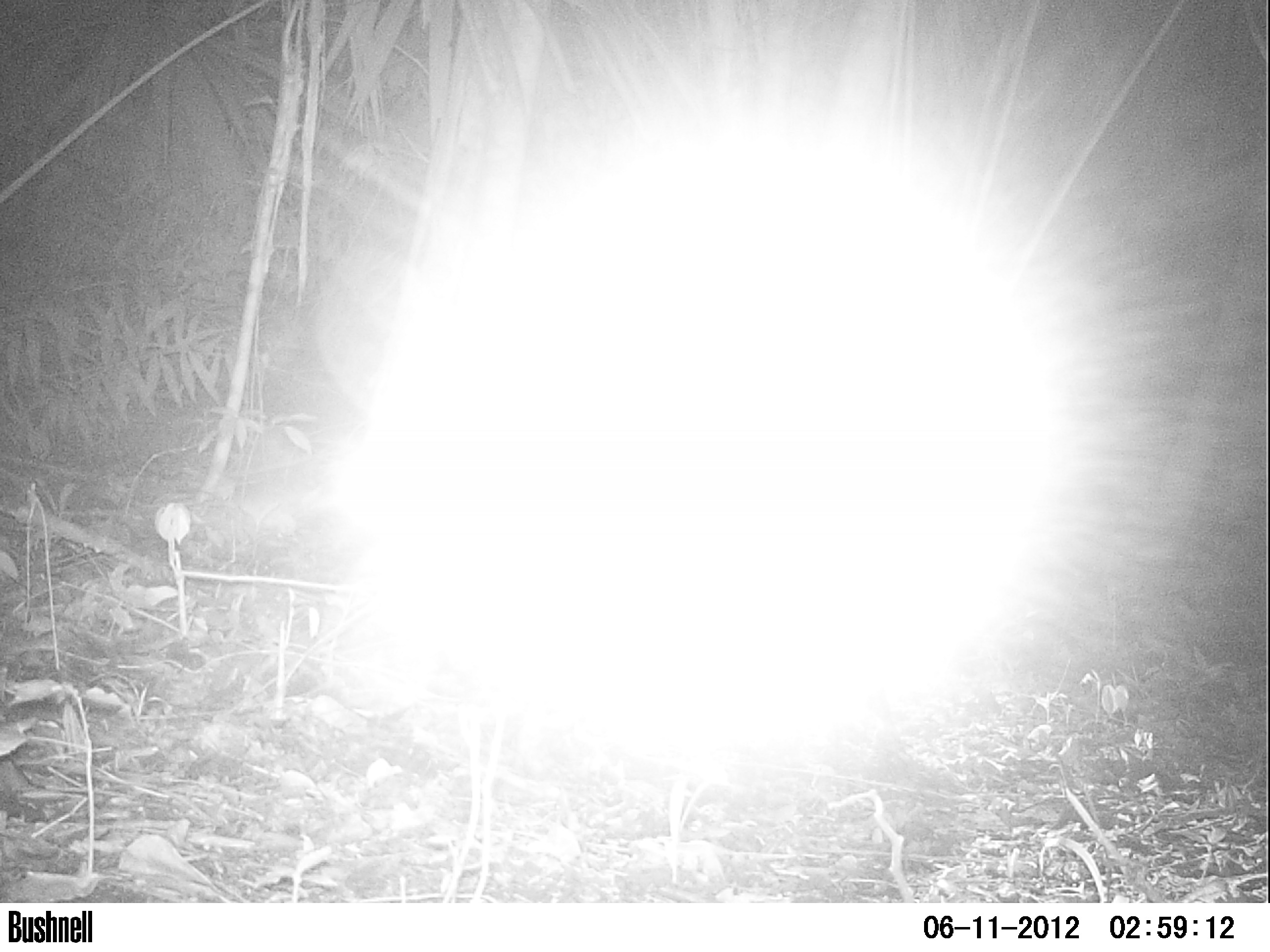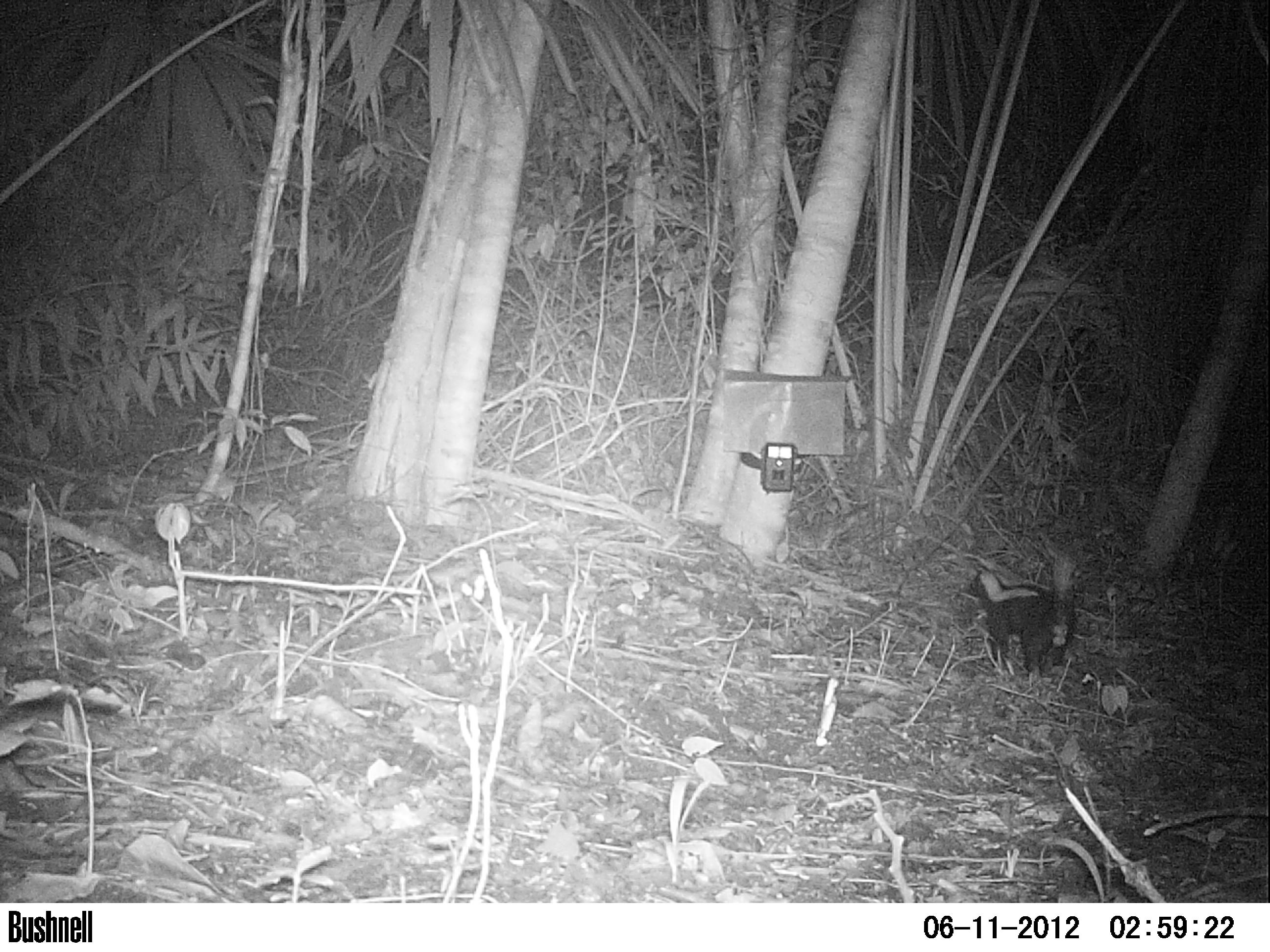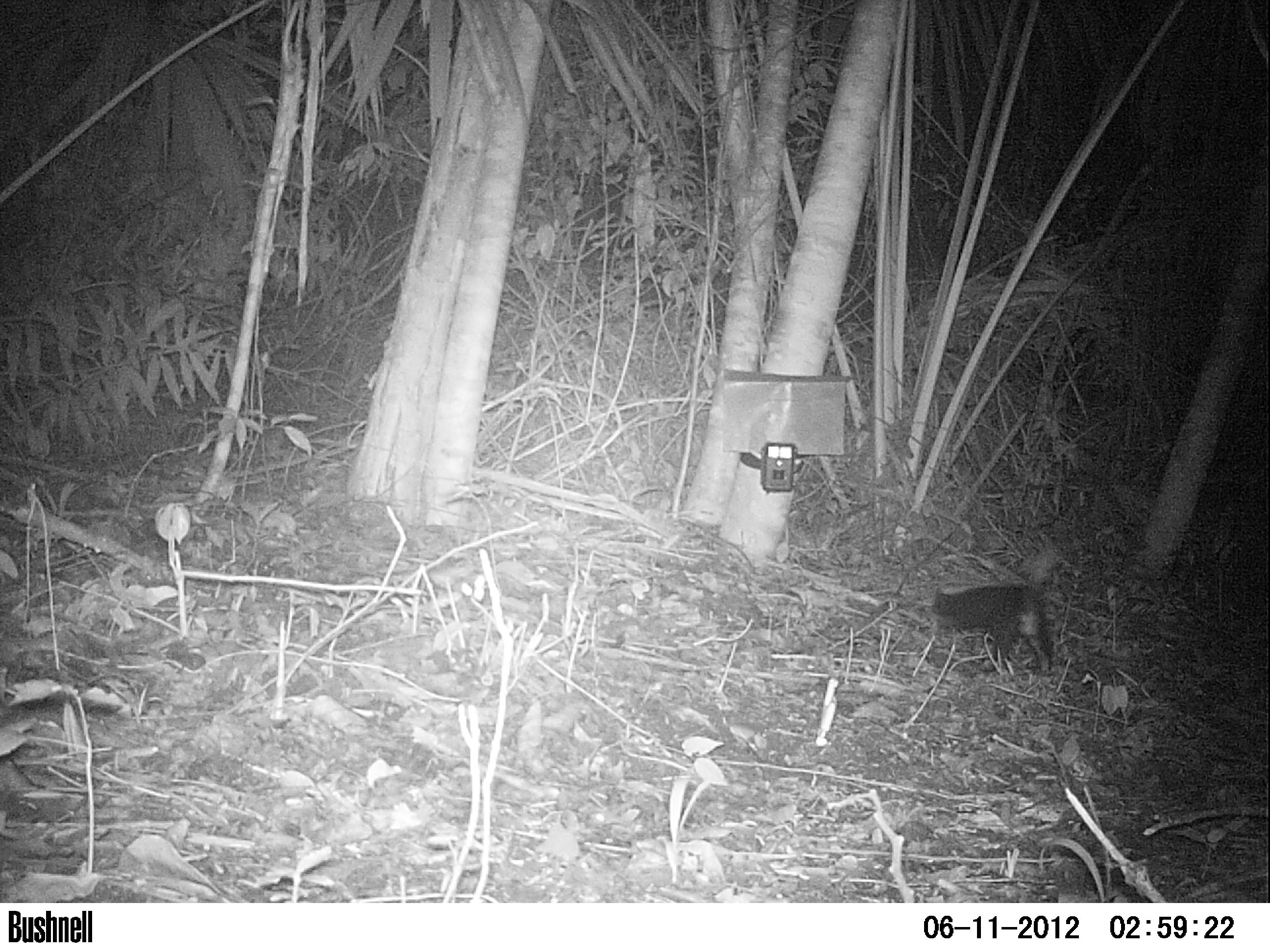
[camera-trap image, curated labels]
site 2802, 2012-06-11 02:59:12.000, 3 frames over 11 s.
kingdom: Animalia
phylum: Chordata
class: Mammalia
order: Carnivora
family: Mephitidae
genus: Conepatus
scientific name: Conepatus semistriatus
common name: striped hog-nosed skunk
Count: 1.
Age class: adult.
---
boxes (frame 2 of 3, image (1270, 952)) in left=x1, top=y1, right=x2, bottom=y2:
conepatus semistriatus: left=966, top=554, right=1087, bottom=679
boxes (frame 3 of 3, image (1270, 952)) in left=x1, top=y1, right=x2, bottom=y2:
conepatus semistriatus: left=923, top=551, right=1066, bottom=681